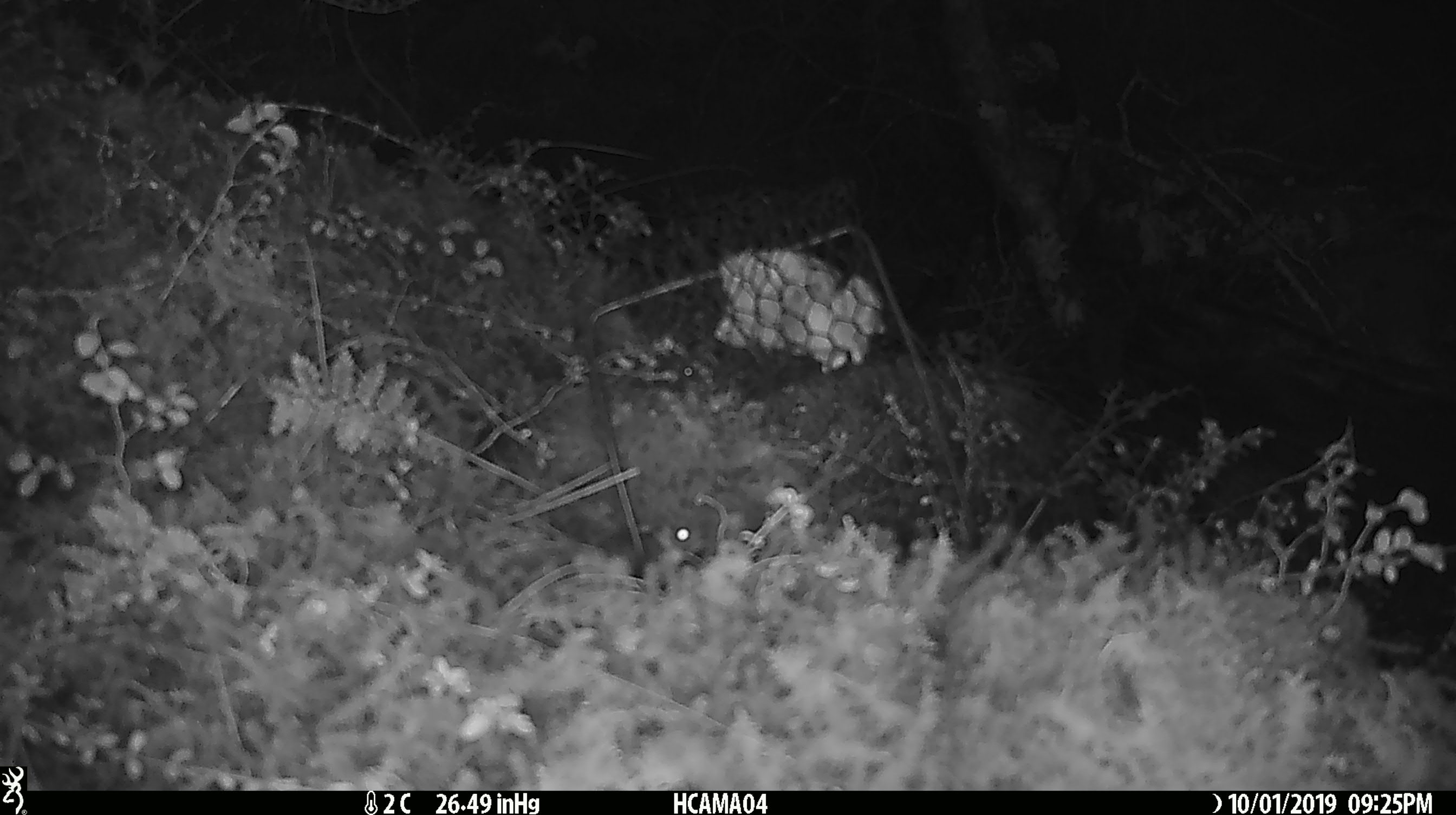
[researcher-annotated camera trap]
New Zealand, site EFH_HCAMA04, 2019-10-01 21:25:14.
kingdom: Animalia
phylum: Chordata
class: Mammalia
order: Rodentia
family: Muridae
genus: Mus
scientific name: Mus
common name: mouse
Mouse (Mus).